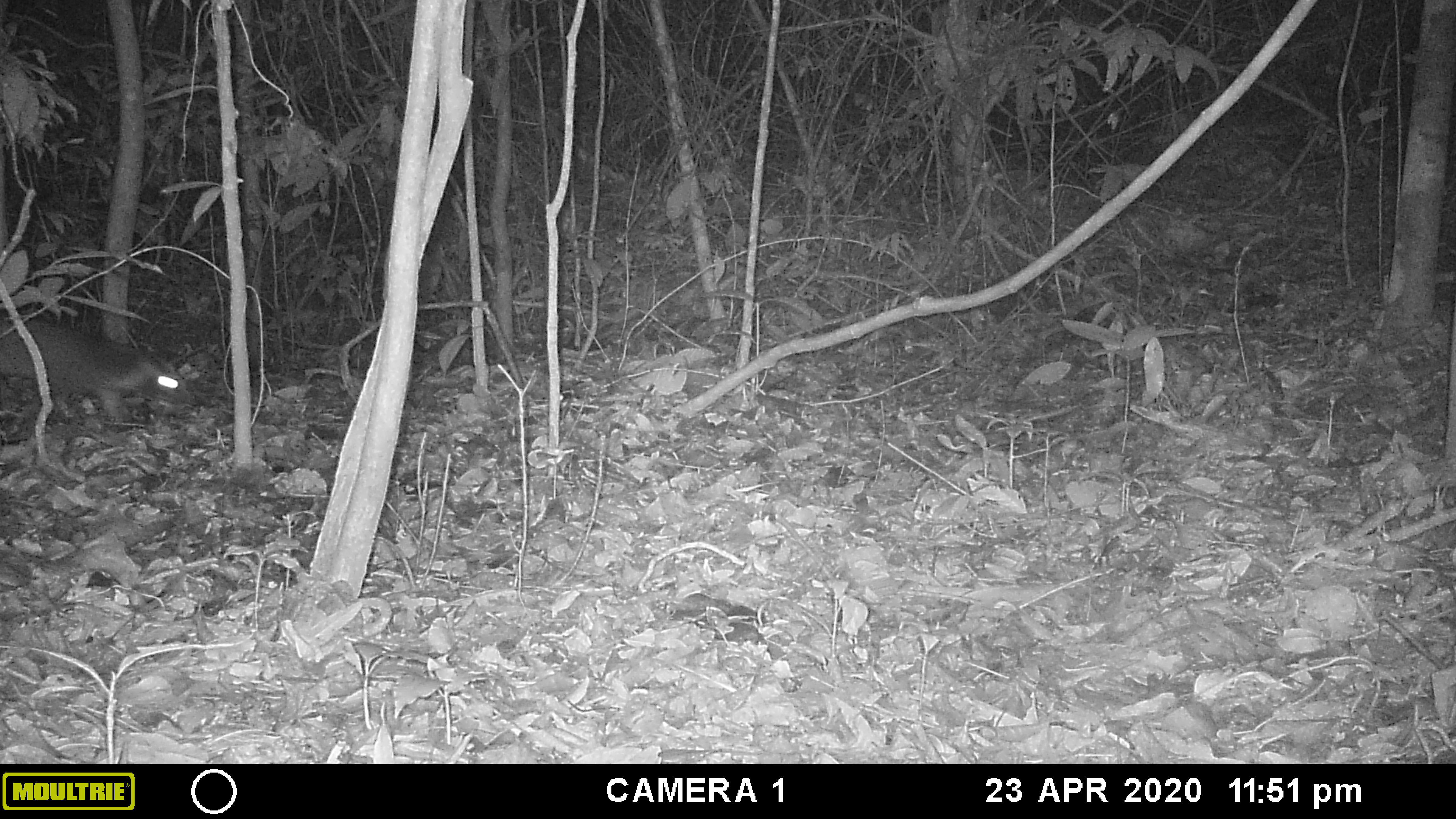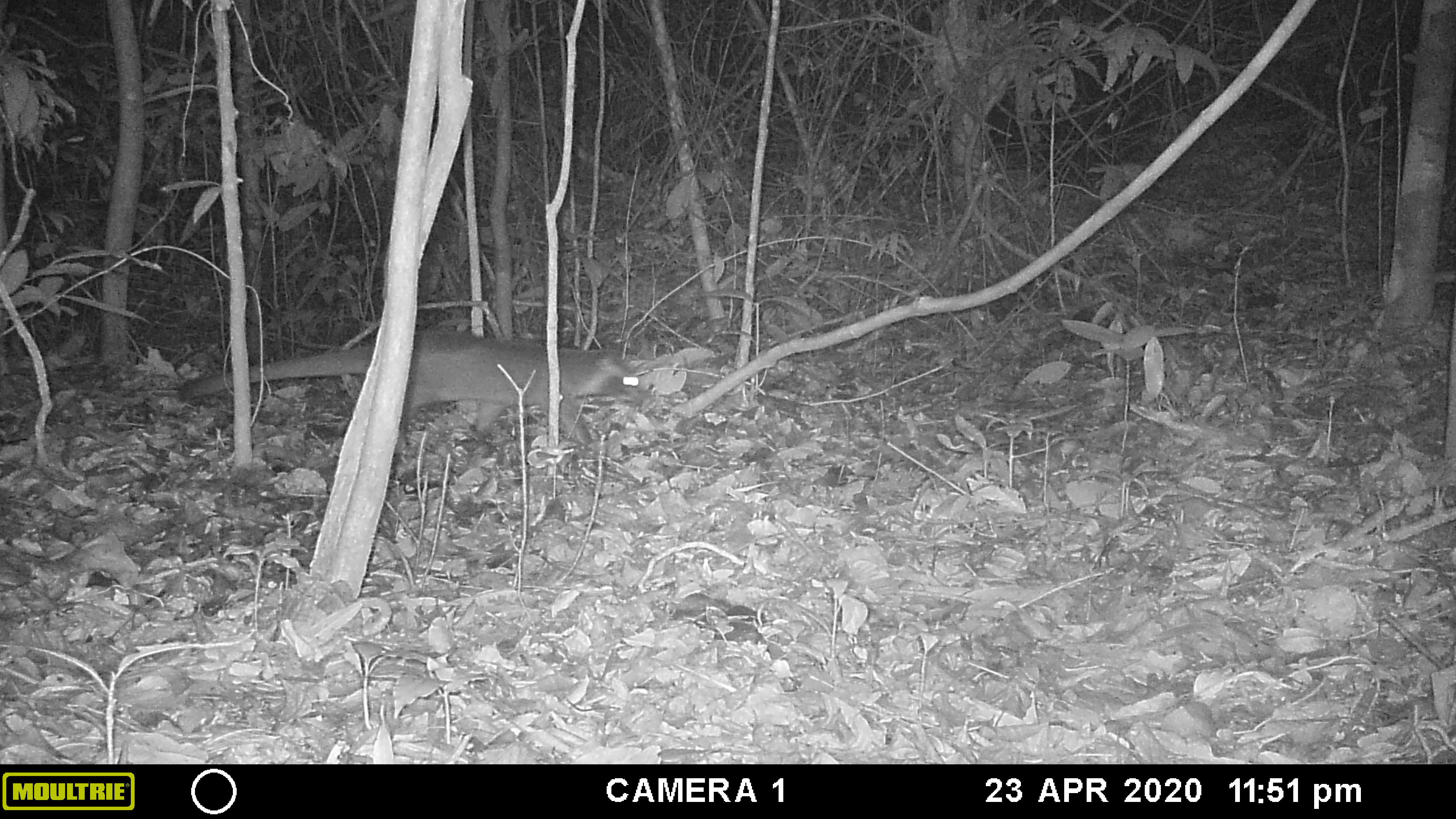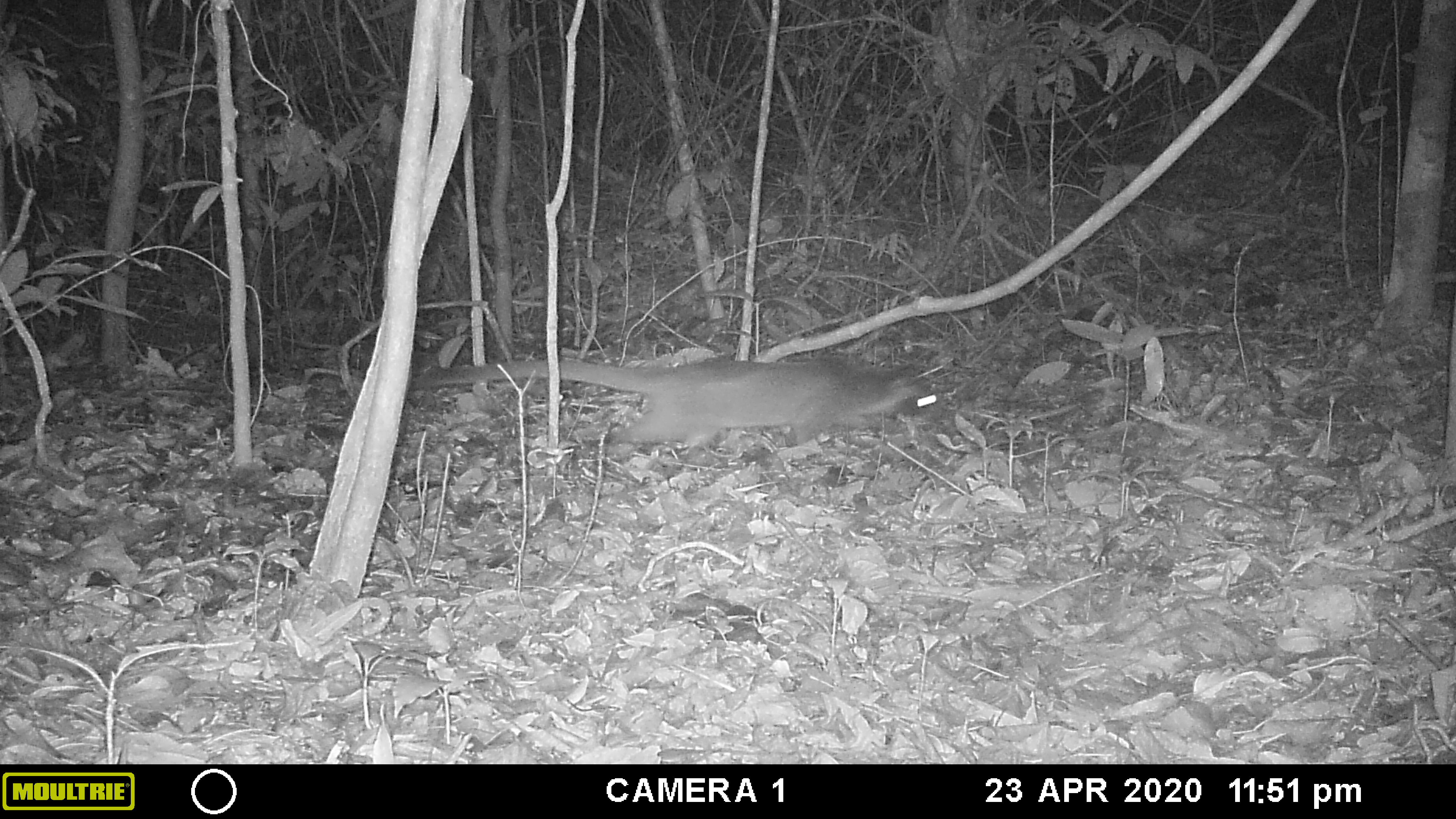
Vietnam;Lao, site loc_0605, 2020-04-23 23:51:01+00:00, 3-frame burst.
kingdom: Animalia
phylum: Chordata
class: Mammalia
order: Carnivora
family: Viverridae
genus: Paguma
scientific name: Paguma larvata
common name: masked palm civet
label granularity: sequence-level